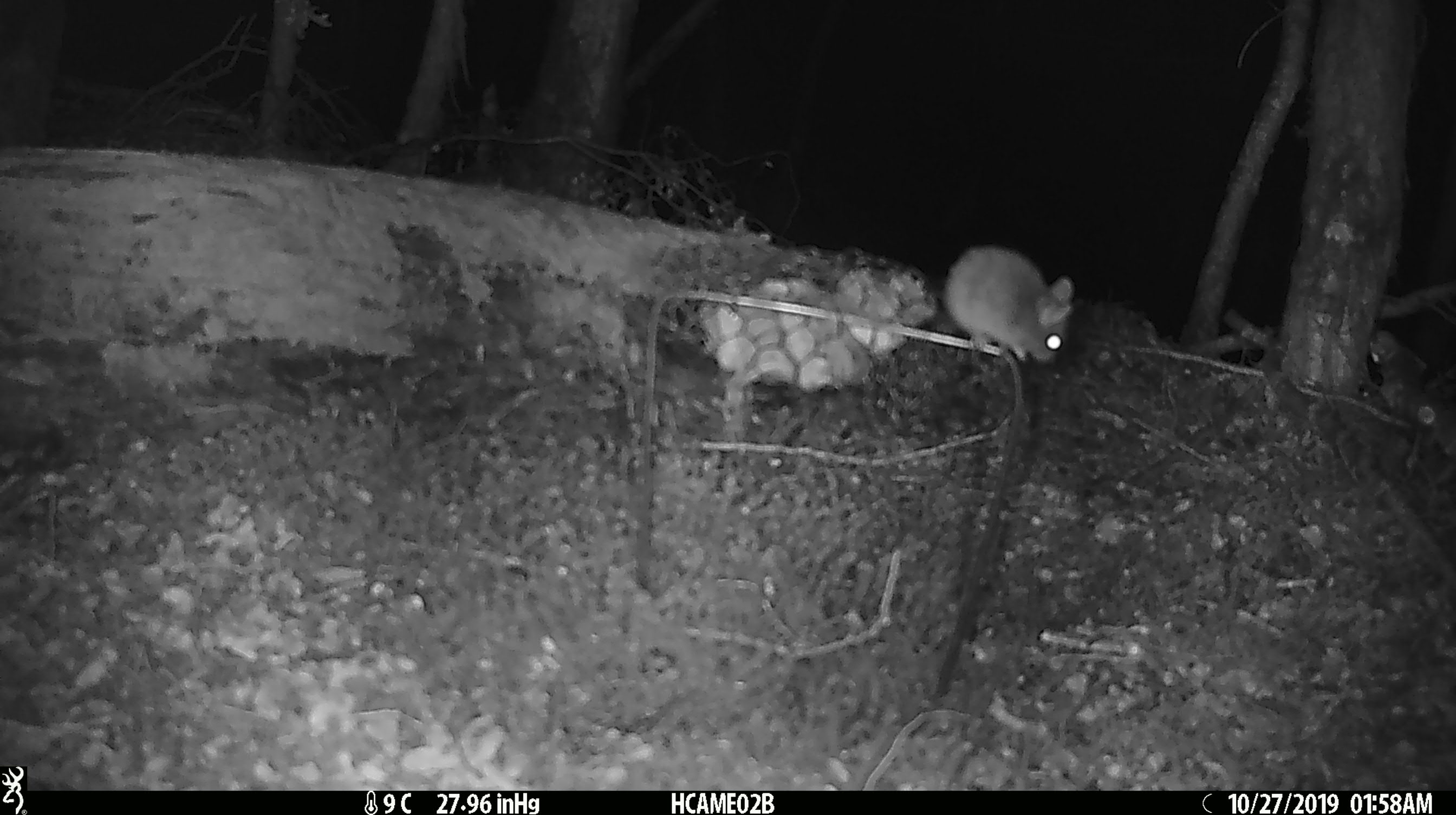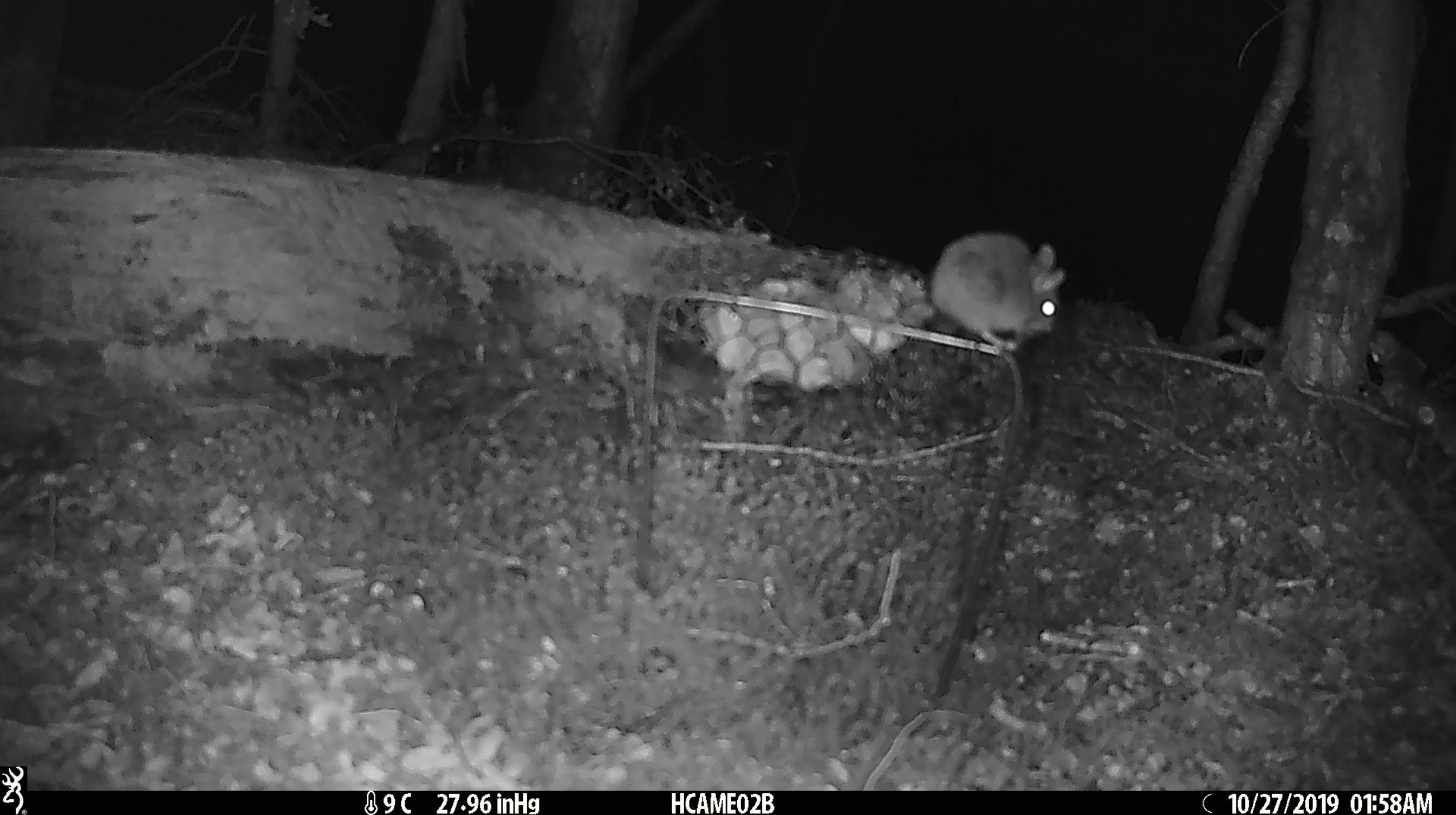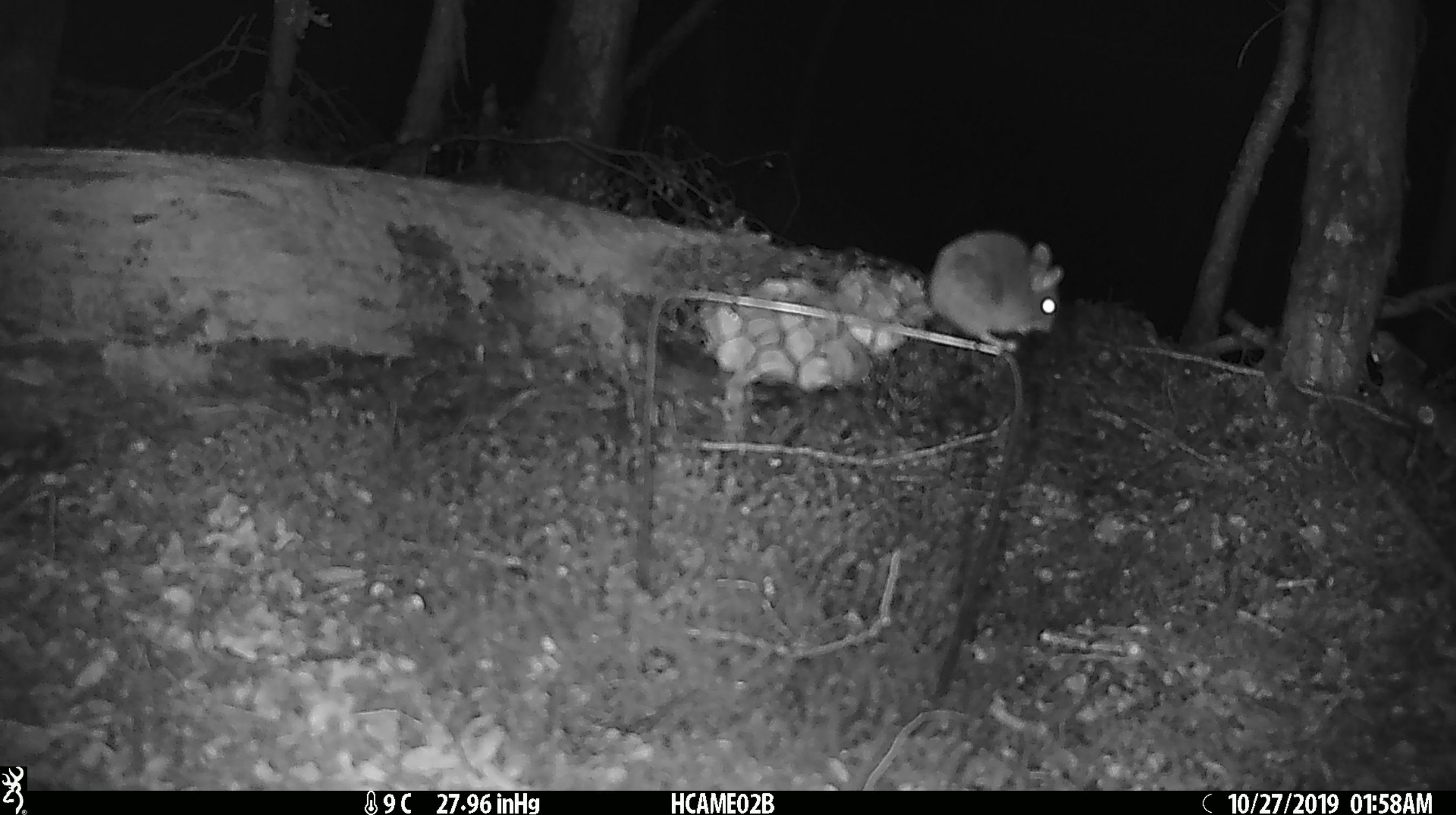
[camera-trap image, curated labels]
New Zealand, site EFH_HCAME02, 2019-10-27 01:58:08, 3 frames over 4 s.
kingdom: Animalia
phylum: Chordata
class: Mammalia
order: Rodentia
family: Muridae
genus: Mus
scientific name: Mus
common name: mouse